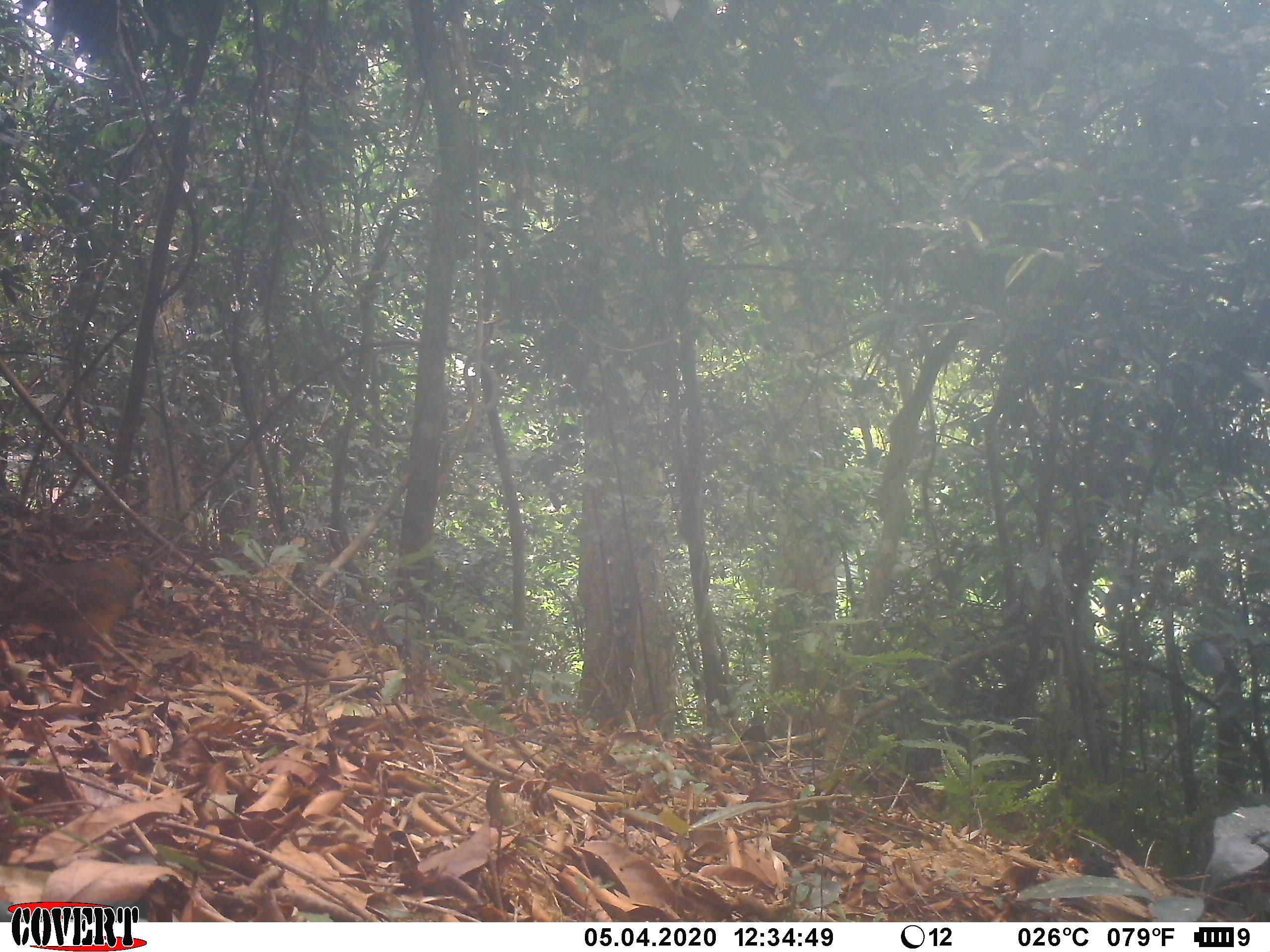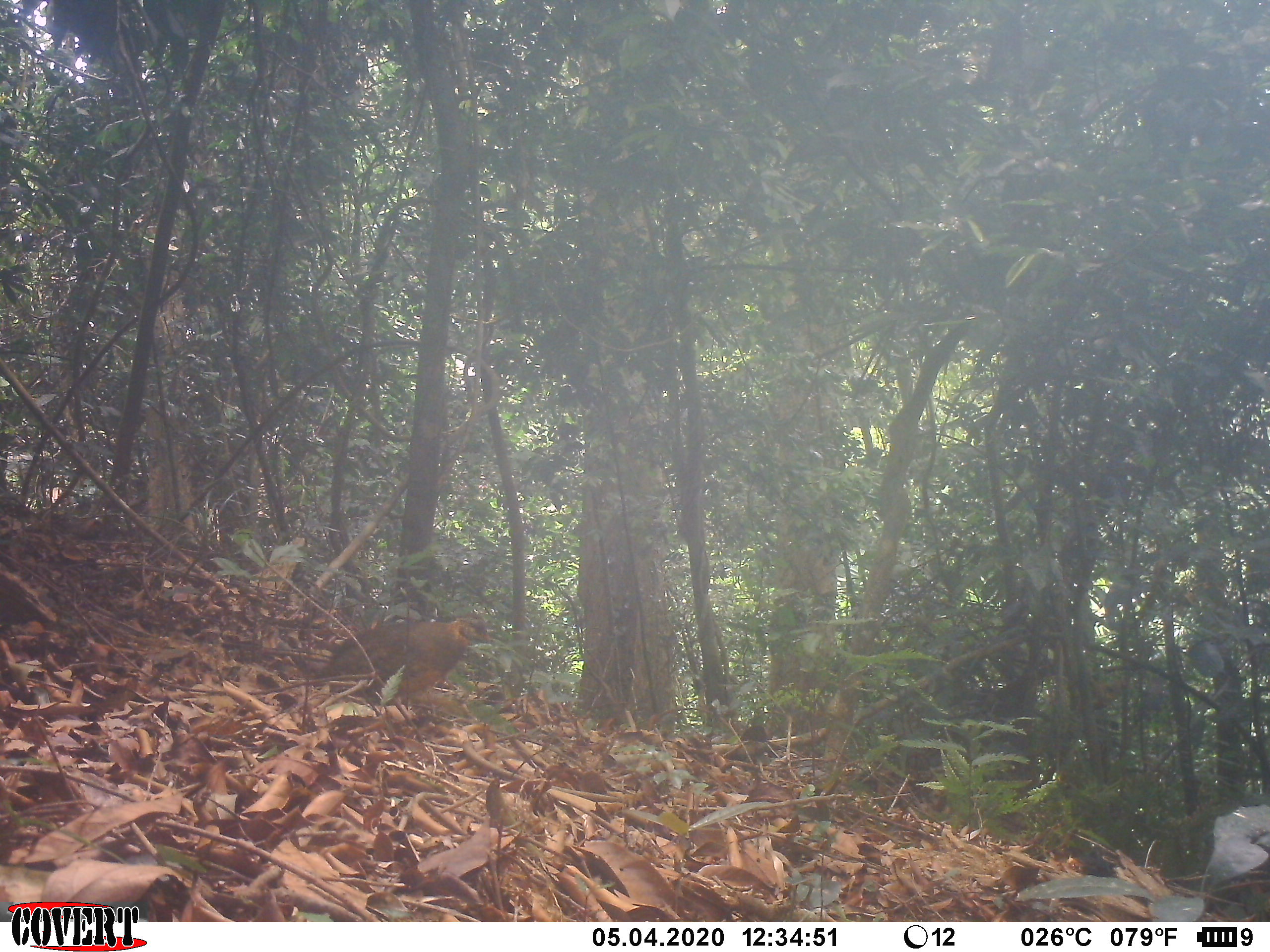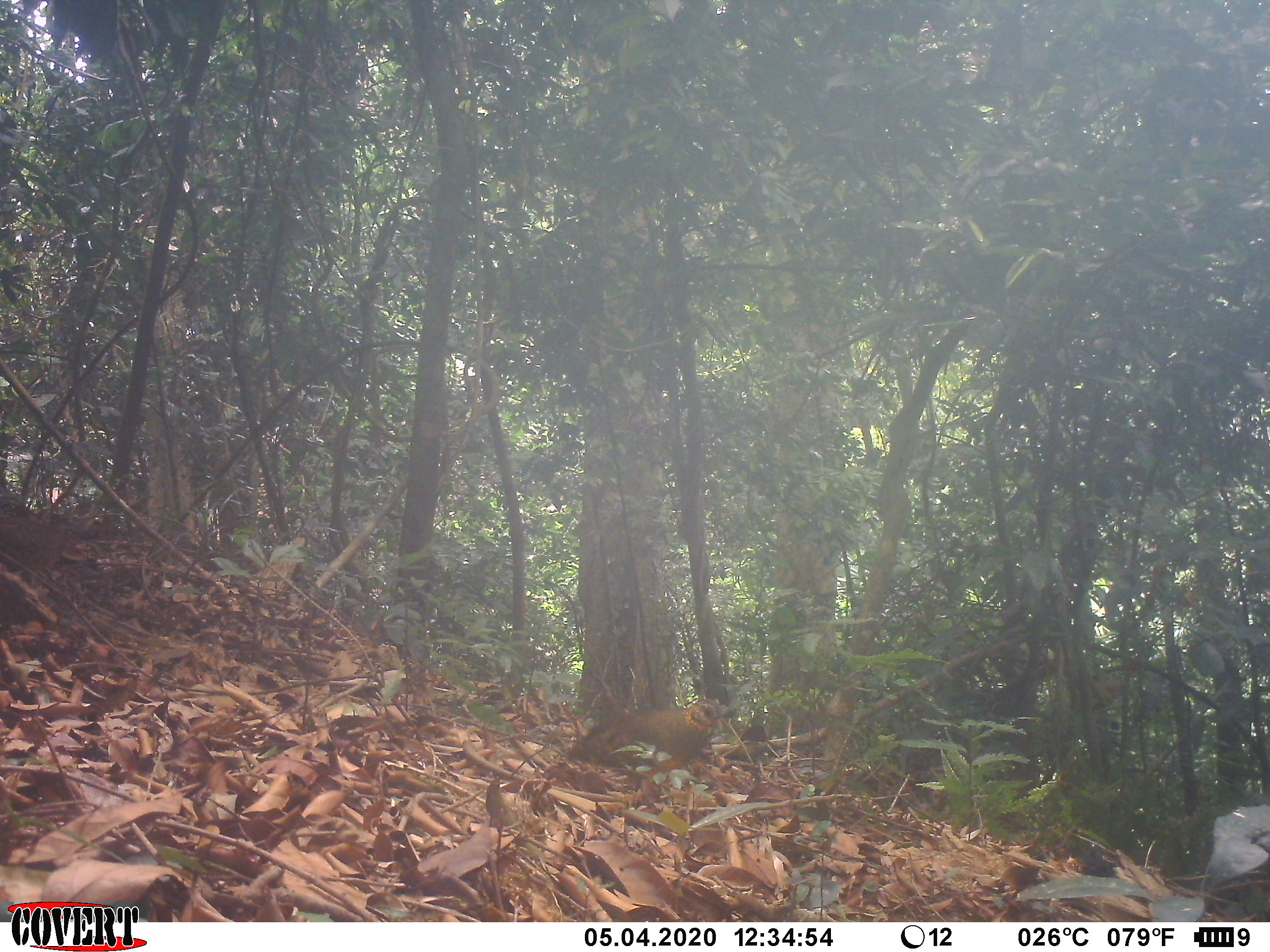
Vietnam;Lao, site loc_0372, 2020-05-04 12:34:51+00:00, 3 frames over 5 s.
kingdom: Animalia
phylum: Chordata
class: Aves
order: Galliformes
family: Phasianidae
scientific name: Phasianidae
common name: partridge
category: unidentified partridge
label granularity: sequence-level